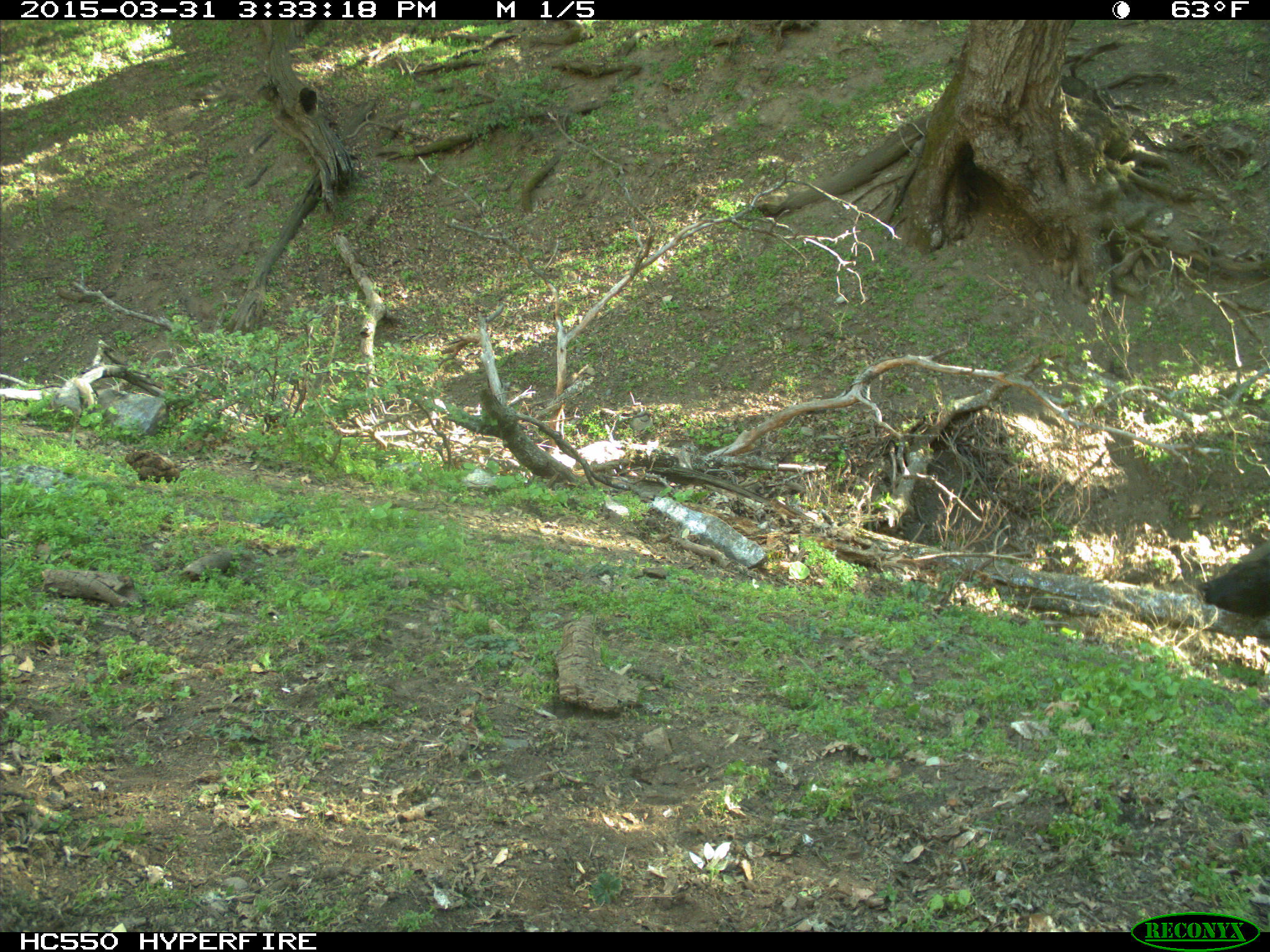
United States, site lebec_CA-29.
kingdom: Animalia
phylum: Chordata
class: Mammalia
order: Artiodactyla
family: Bovidae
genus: Bos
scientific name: Bos taurus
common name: domestic cow